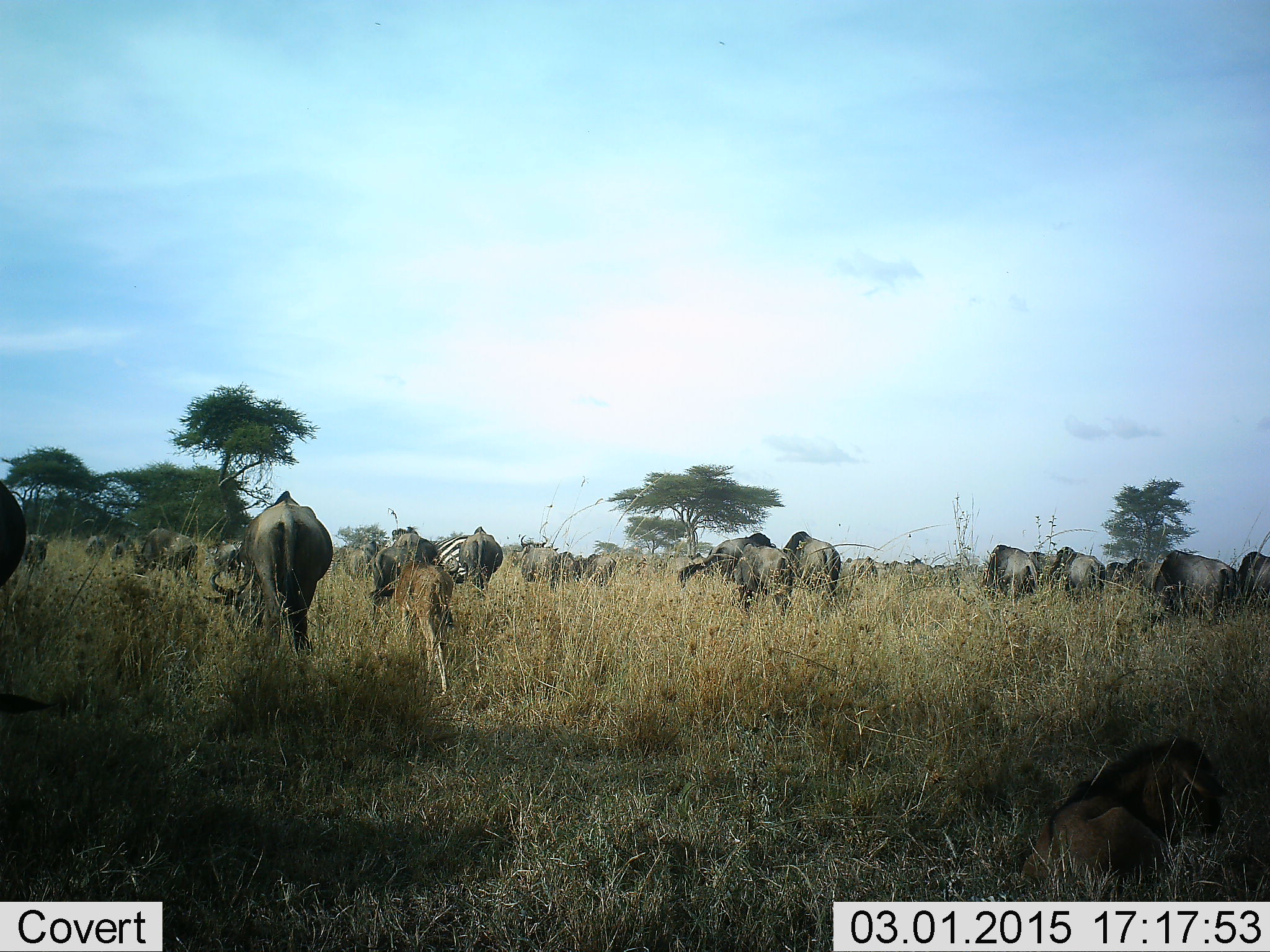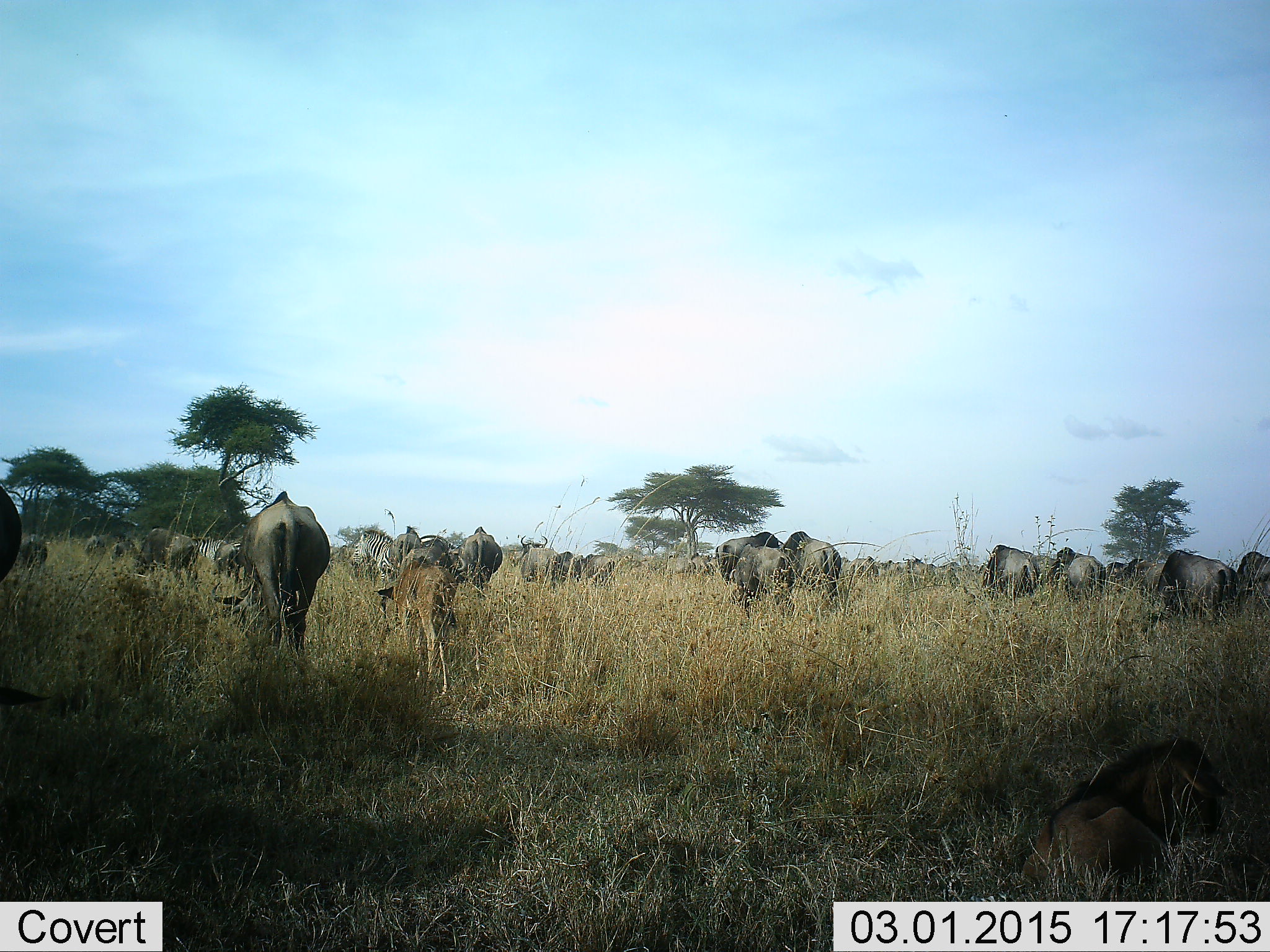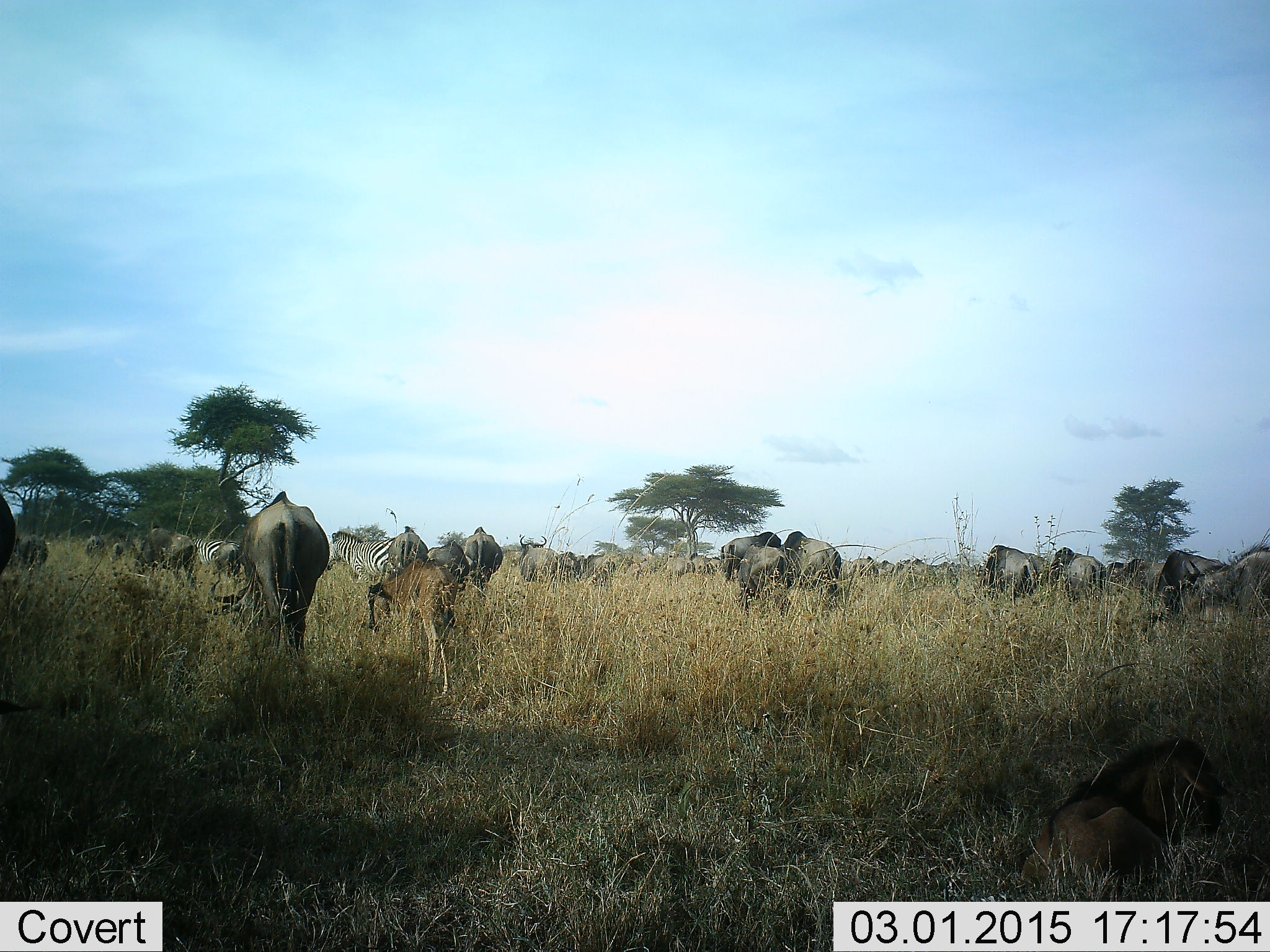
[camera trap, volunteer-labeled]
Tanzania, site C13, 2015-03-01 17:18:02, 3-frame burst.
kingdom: Animalia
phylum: Chordata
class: Mammalia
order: Artiodactyla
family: Bovidae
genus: Connochaetes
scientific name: Connochaetes taurinus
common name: blue wildebeest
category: wildebeest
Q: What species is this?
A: Wildebeest (blue wildebeest) (Connochaetes taurinus).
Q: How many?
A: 11-50.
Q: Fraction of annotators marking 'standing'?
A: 64%.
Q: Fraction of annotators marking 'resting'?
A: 43%.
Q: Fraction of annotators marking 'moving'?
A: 29%.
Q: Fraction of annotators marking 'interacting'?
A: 7%.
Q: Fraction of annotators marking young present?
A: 36%.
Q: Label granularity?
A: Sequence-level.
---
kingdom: Animalia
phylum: Chordata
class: Mammalia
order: Perissodactyla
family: Equidae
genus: Equus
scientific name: Equus quagga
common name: plains zebra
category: zebra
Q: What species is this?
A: Zebra (plains zebra) (Equus quagga).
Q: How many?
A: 2.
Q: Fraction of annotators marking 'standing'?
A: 27%.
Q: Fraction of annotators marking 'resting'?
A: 0%.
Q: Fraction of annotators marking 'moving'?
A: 64%.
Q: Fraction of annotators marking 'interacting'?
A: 9%.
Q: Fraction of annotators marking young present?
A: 9%.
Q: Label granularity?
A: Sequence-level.